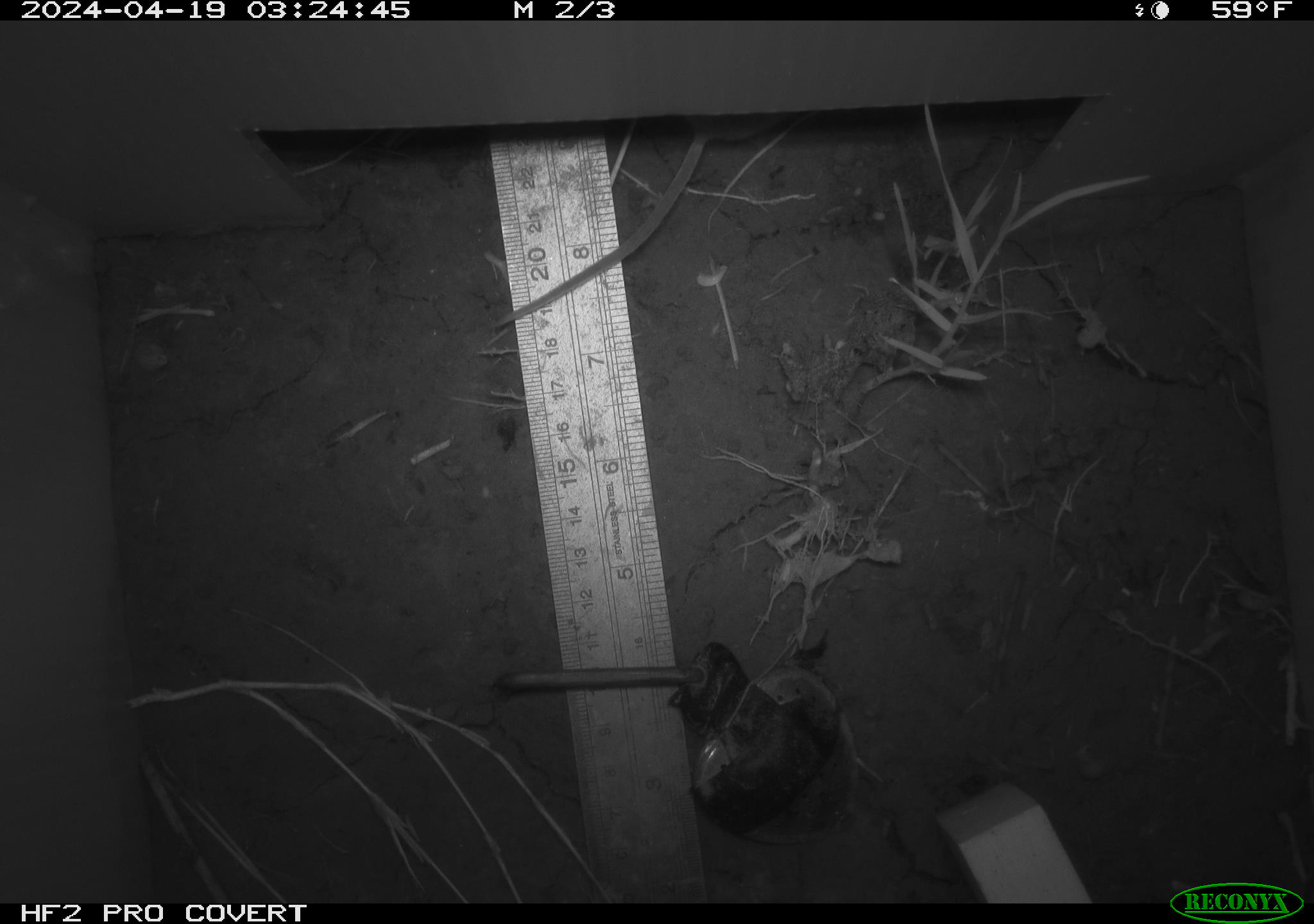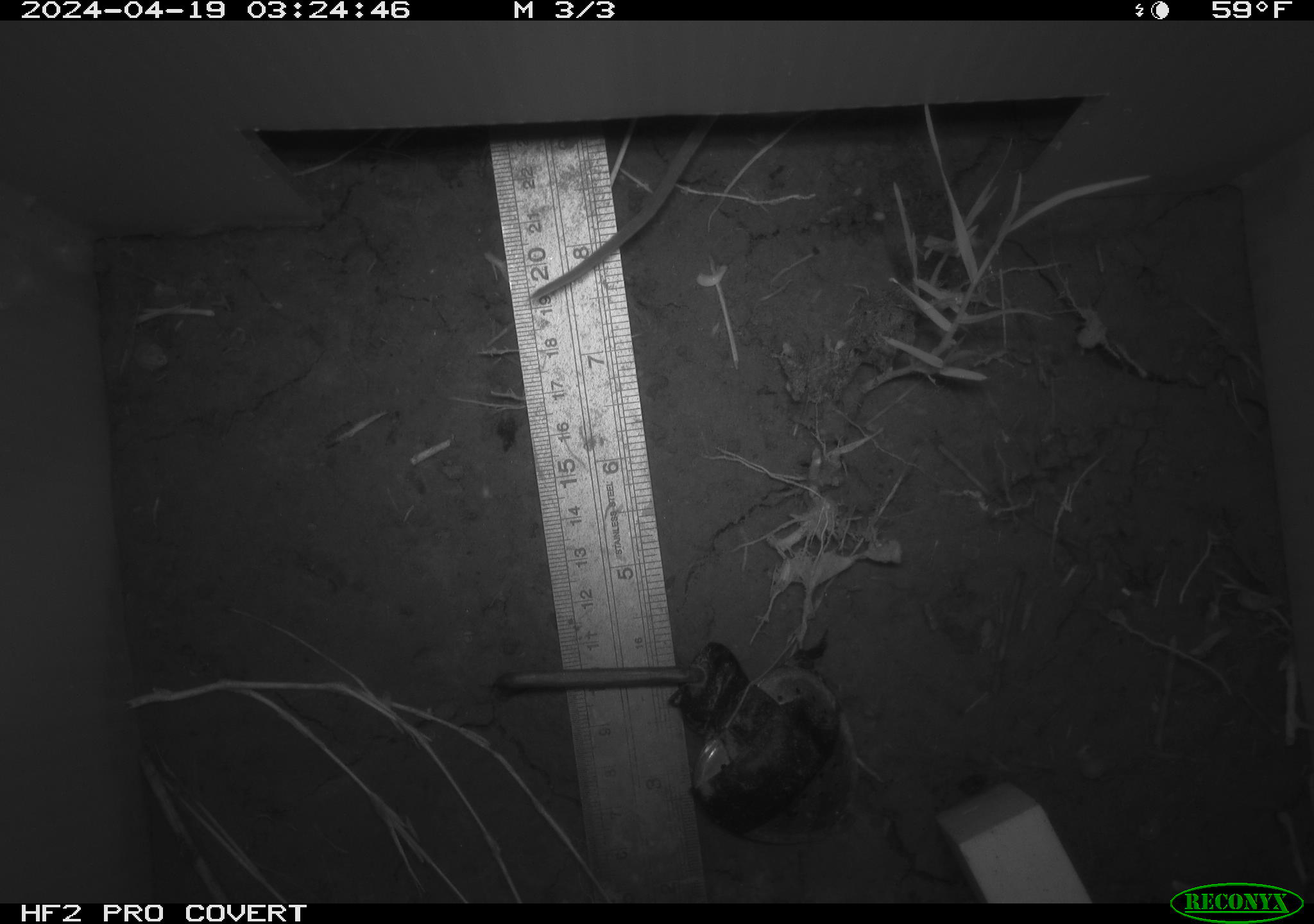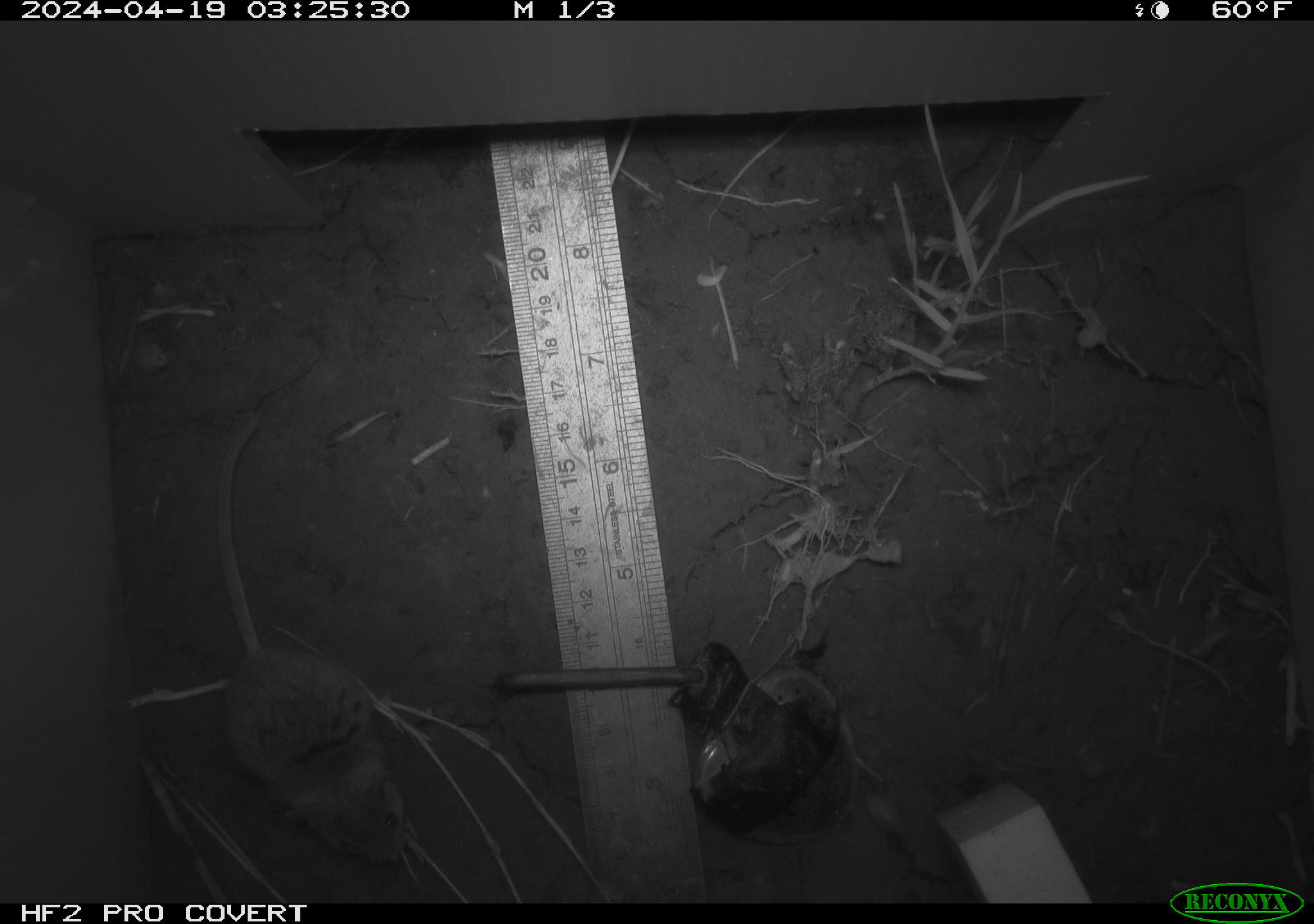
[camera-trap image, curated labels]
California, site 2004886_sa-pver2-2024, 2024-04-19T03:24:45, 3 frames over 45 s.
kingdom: Animalia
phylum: Chordata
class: Mammalia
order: Rodentia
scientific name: Rodentia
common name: mouse species